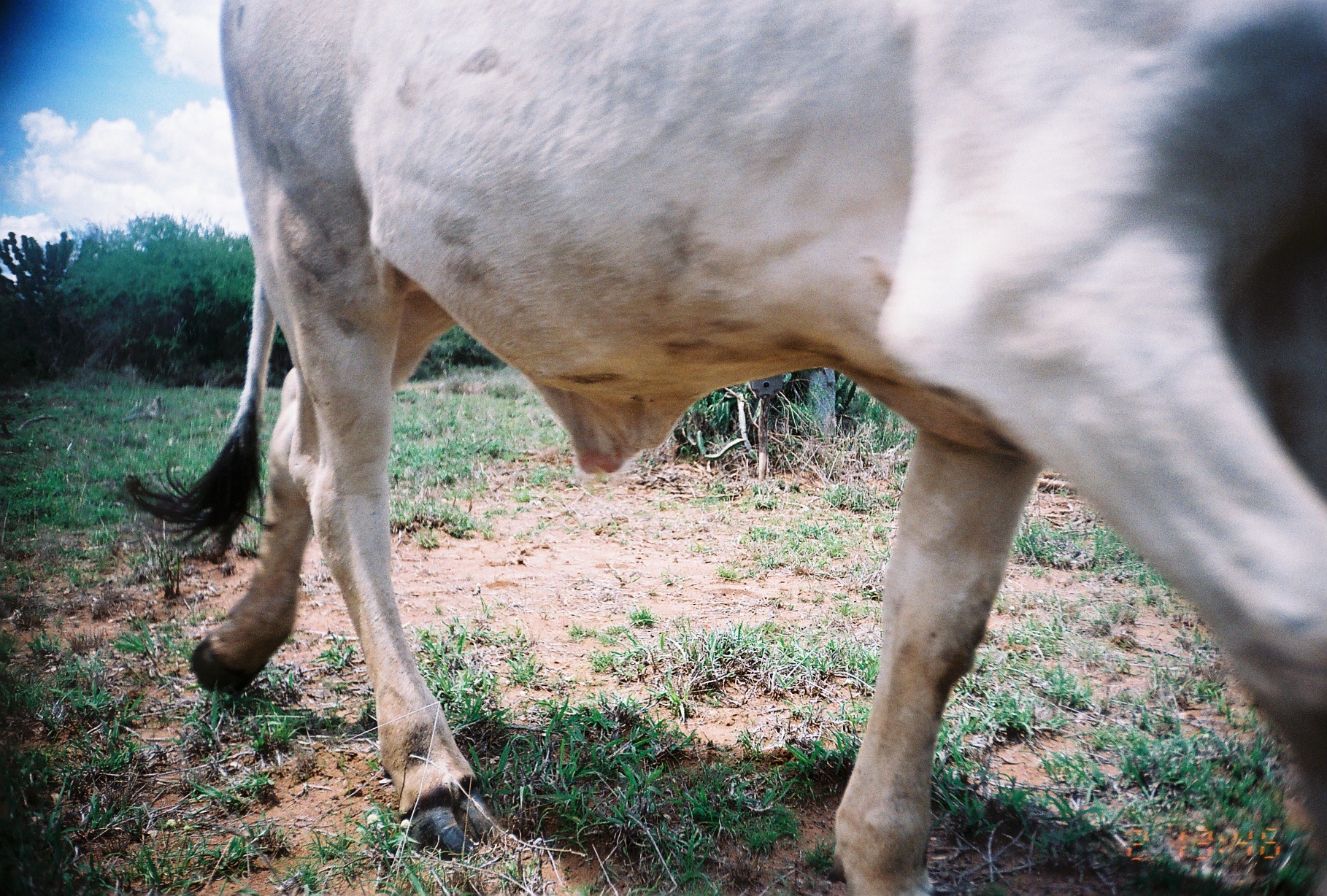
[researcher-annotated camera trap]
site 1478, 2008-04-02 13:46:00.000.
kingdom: Animalia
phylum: Chordata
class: Mammalia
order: Artiodactyla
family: Bovidae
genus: Bos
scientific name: Bos taurus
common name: domestic cattle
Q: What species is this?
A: Bos taurus (domestic cattle).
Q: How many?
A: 1.